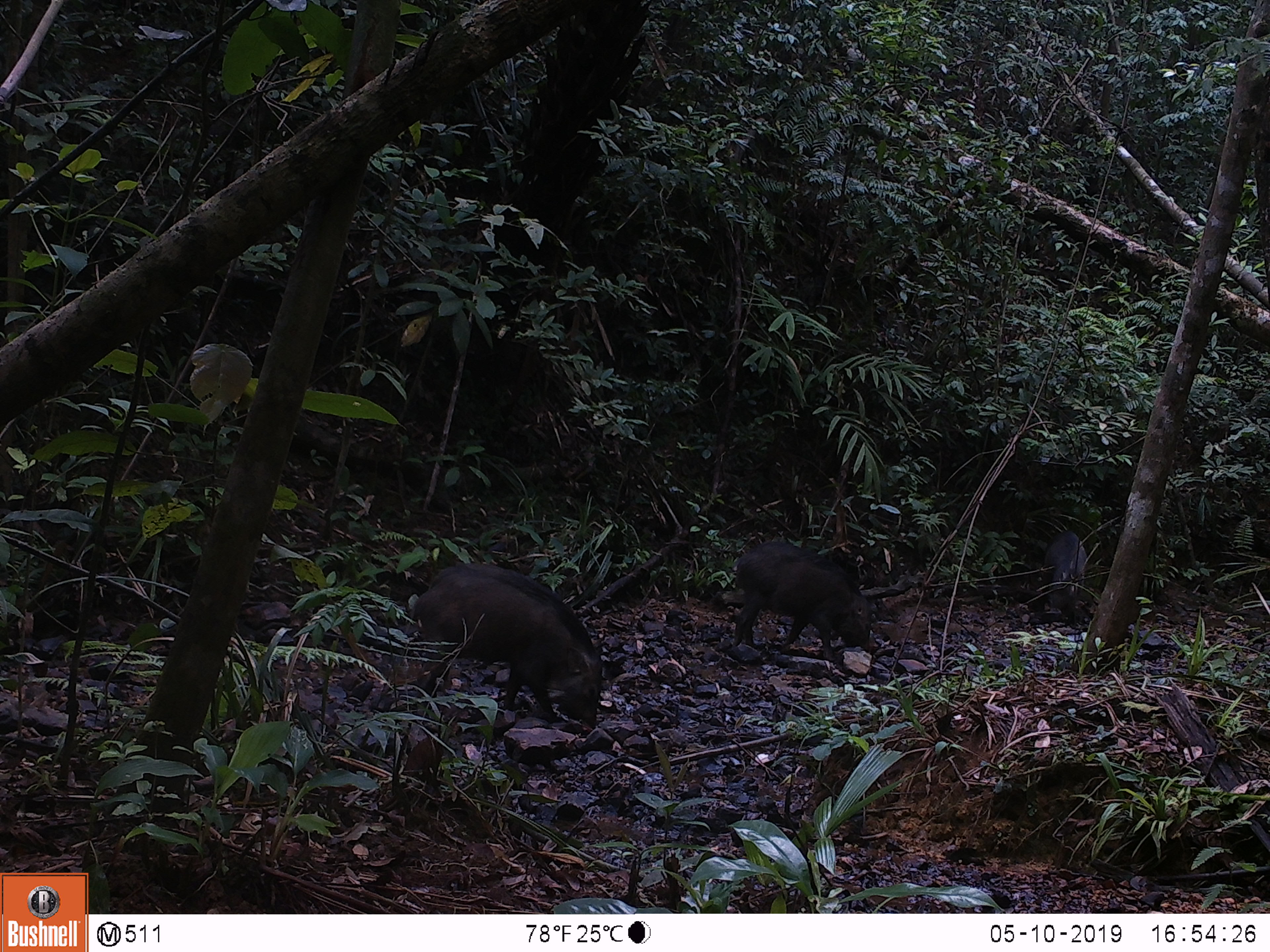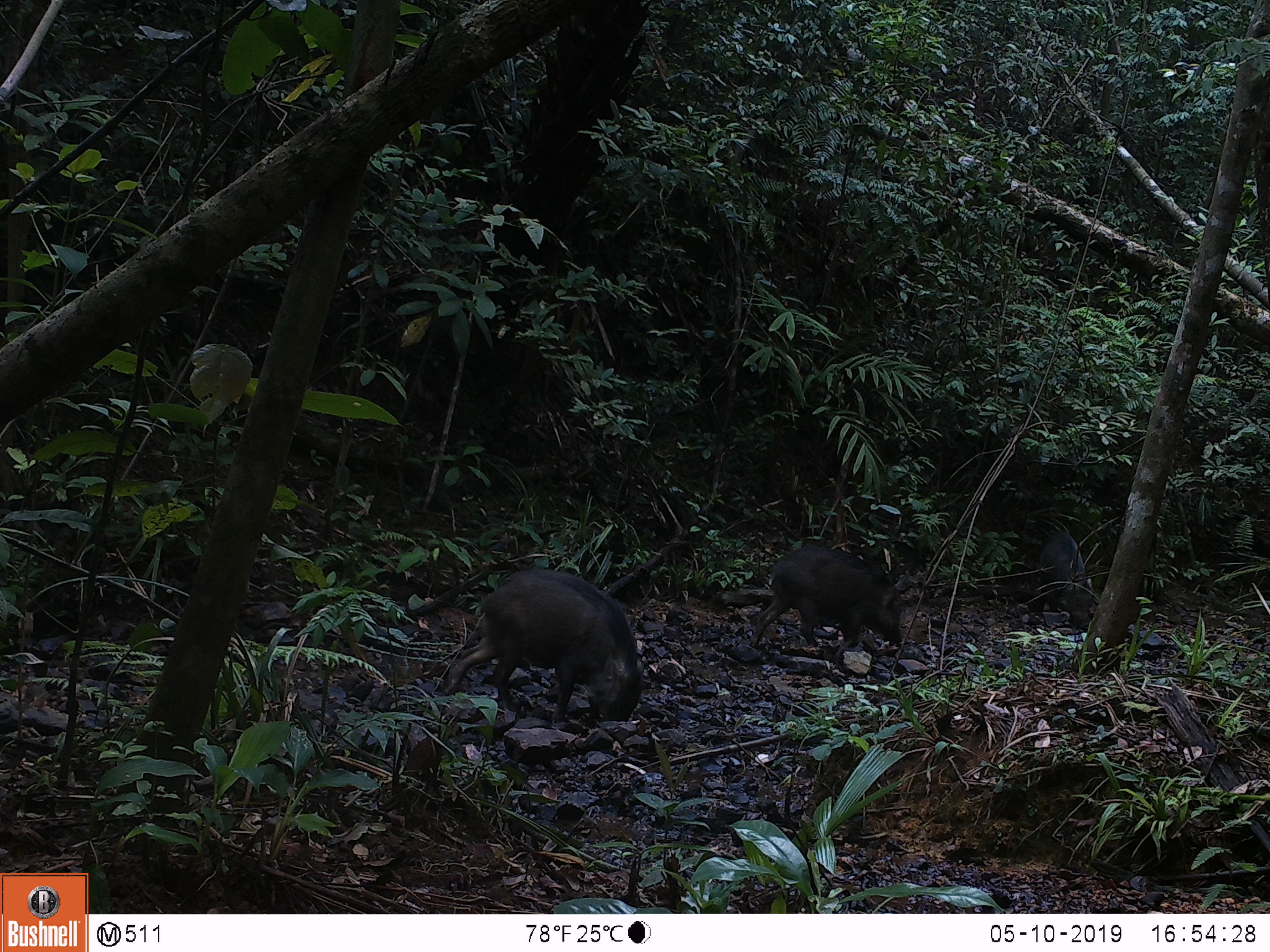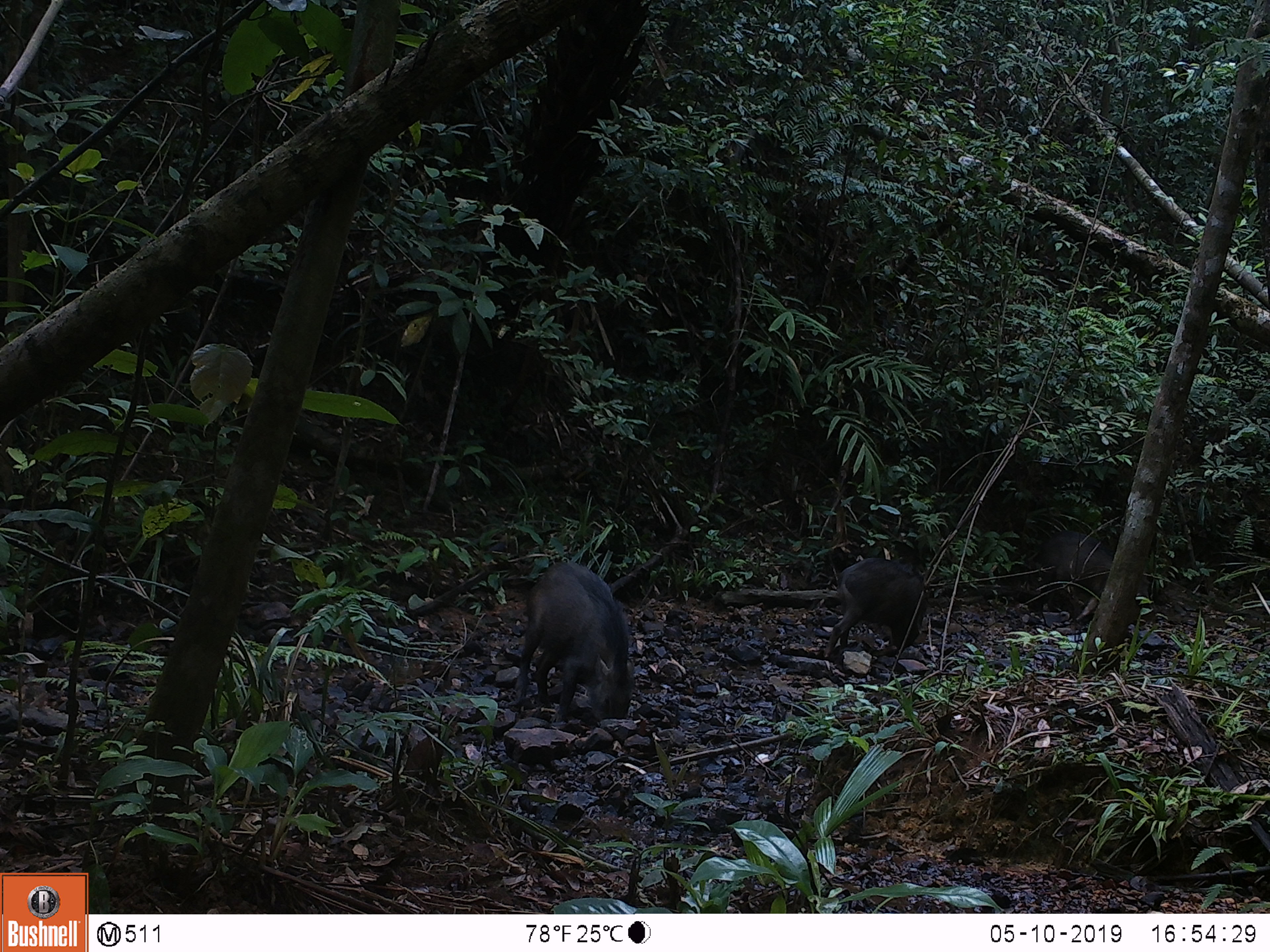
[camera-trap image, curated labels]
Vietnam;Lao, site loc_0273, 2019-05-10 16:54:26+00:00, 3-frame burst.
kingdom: Animalia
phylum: Chordata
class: Mammalia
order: Artiodactyla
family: Suidae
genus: Sus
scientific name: Sus scrofa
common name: eurasian wild pig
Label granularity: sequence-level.